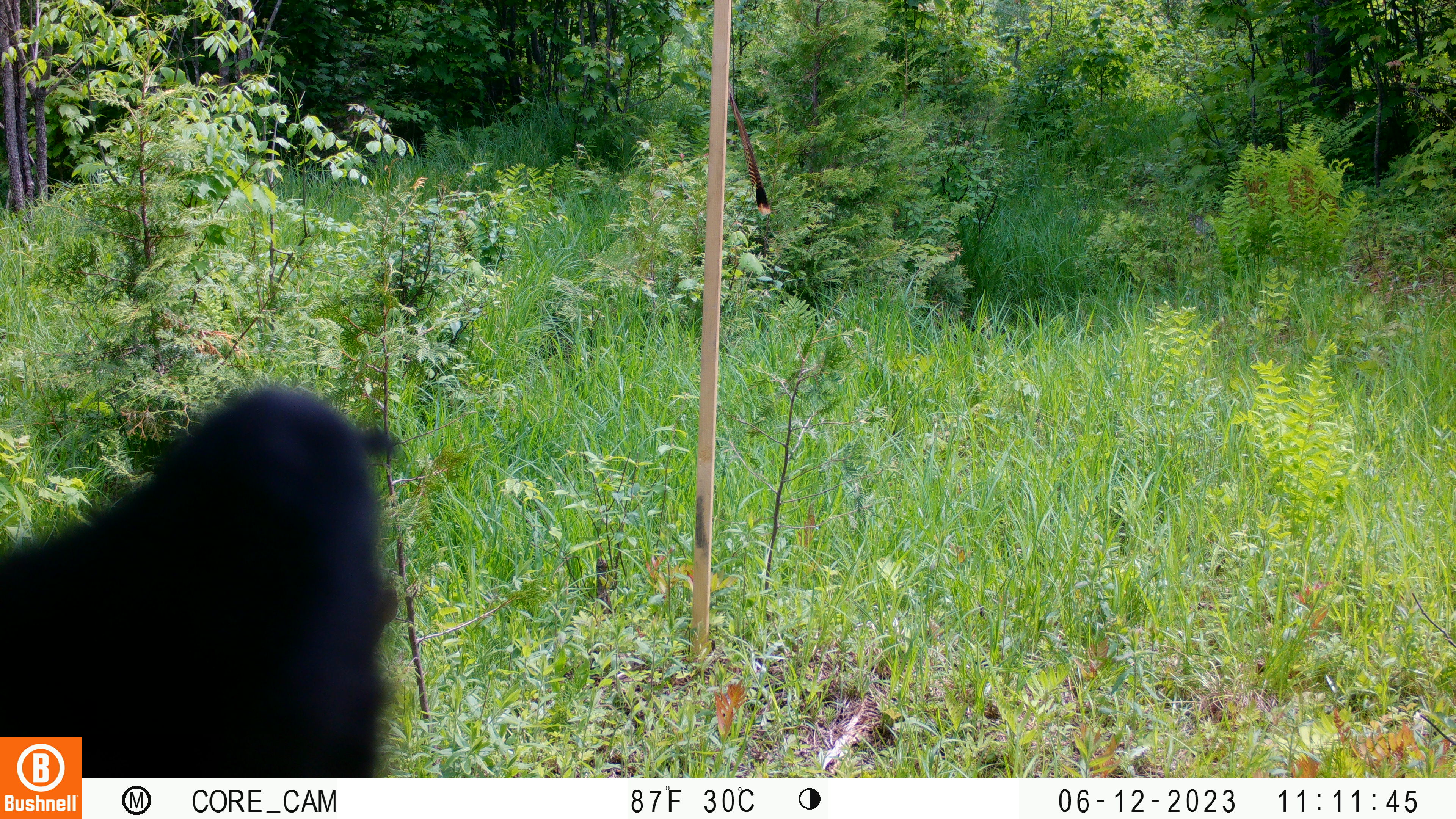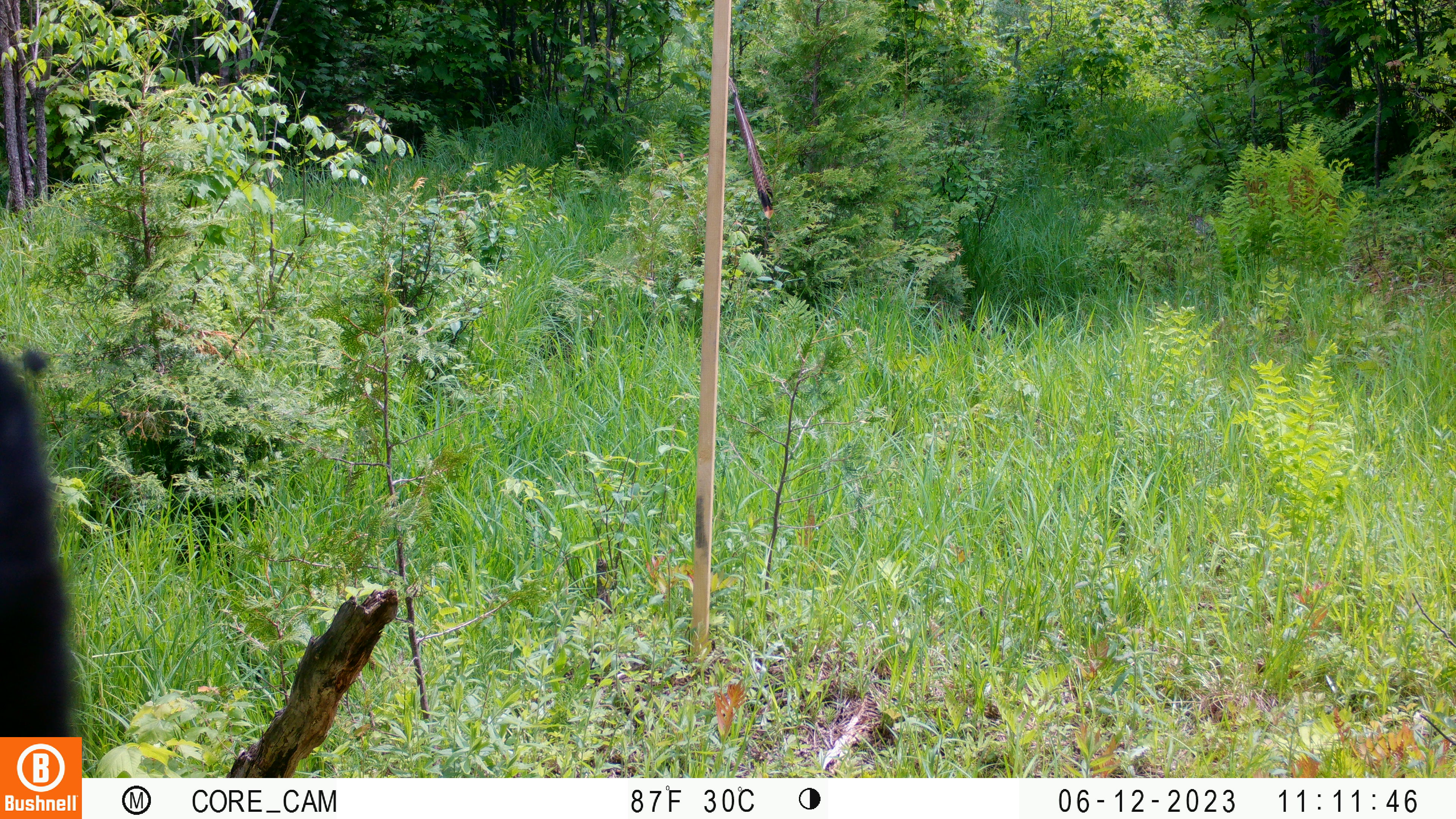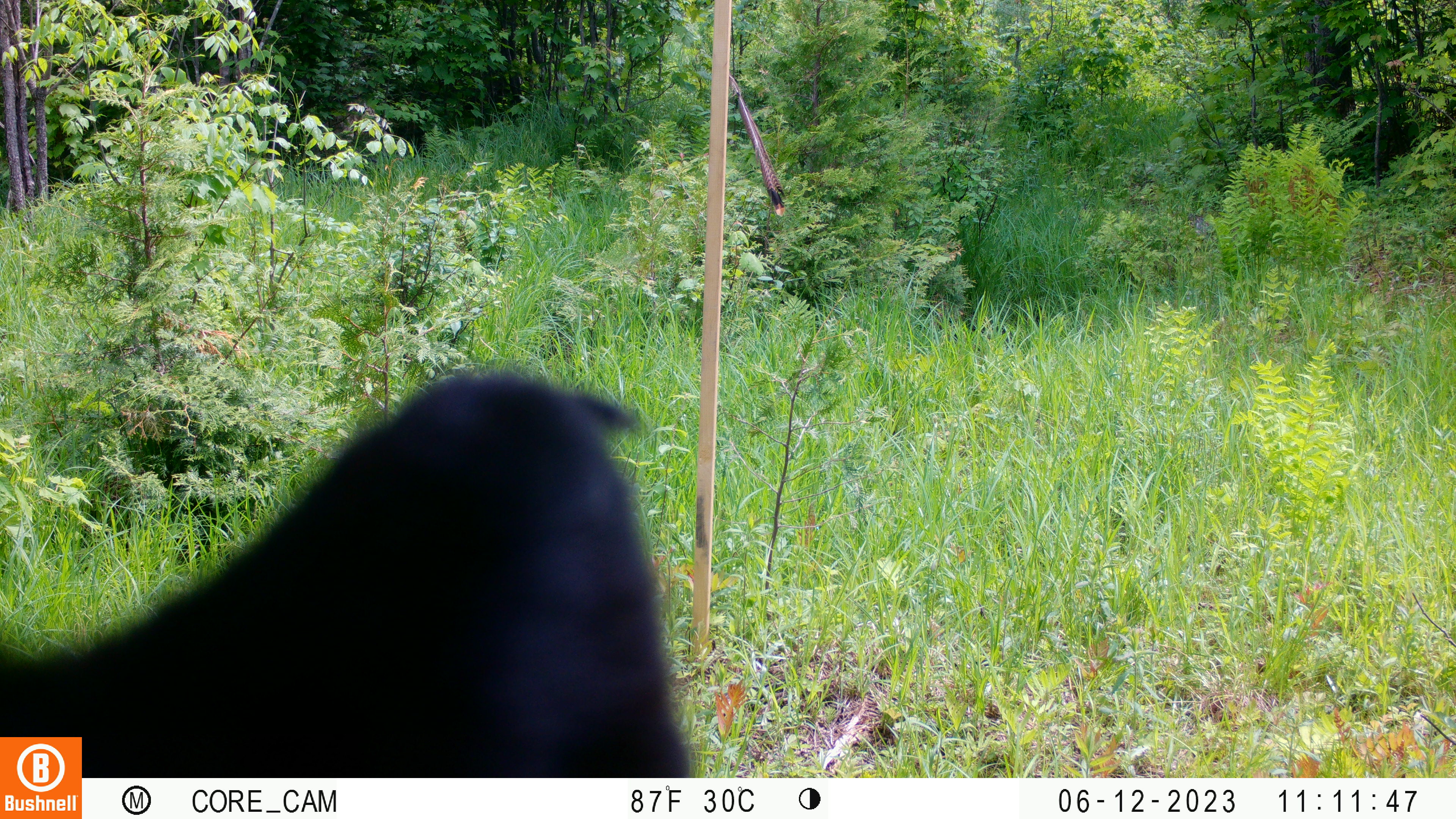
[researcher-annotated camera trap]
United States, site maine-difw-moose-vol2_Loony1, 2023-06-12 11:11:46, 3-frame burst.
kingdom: Animalia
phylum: Chordata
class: Mammalia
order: Carnivora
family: Ursidae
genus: Ursus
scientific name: Ursus americanus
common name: black bear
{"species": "black bear (Ursus americanus)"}